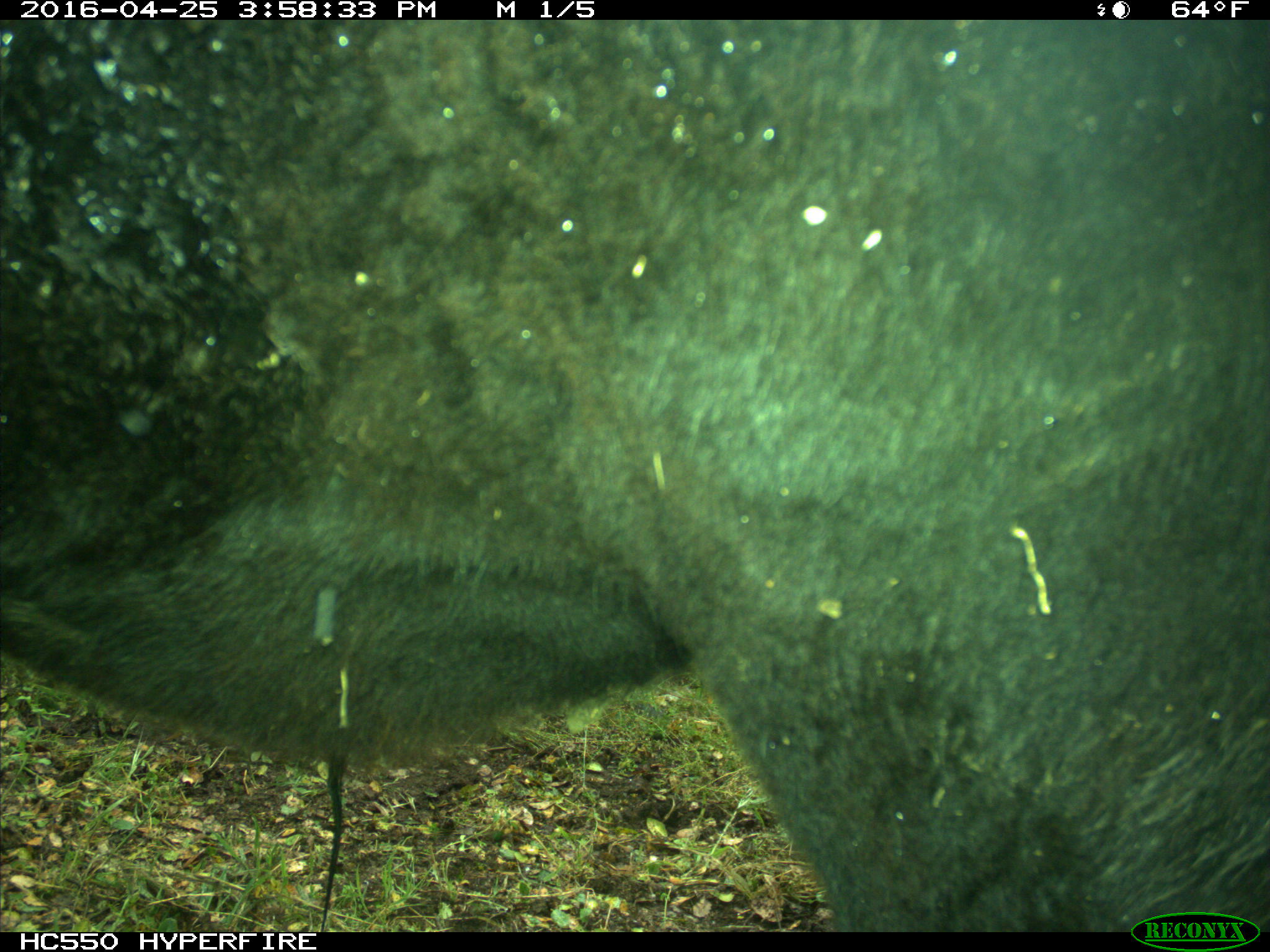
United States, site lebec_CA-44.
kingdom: Animalia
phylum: Chordata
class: Mammalia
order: Artiodactyla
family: Bovidae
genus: Bos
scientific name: Bos taurus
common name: domestic cow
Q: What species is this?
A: Bos taurus (domestic cow).